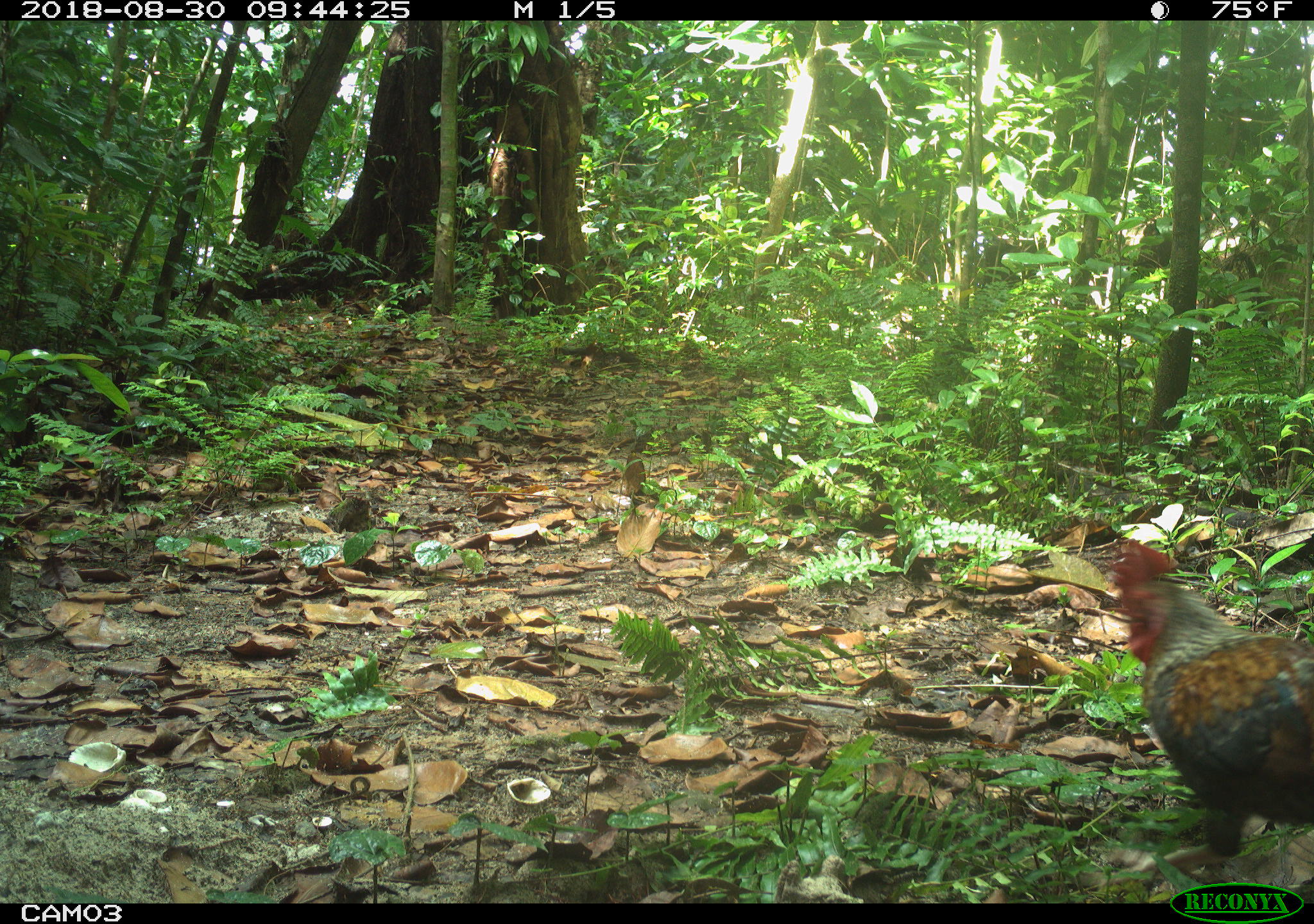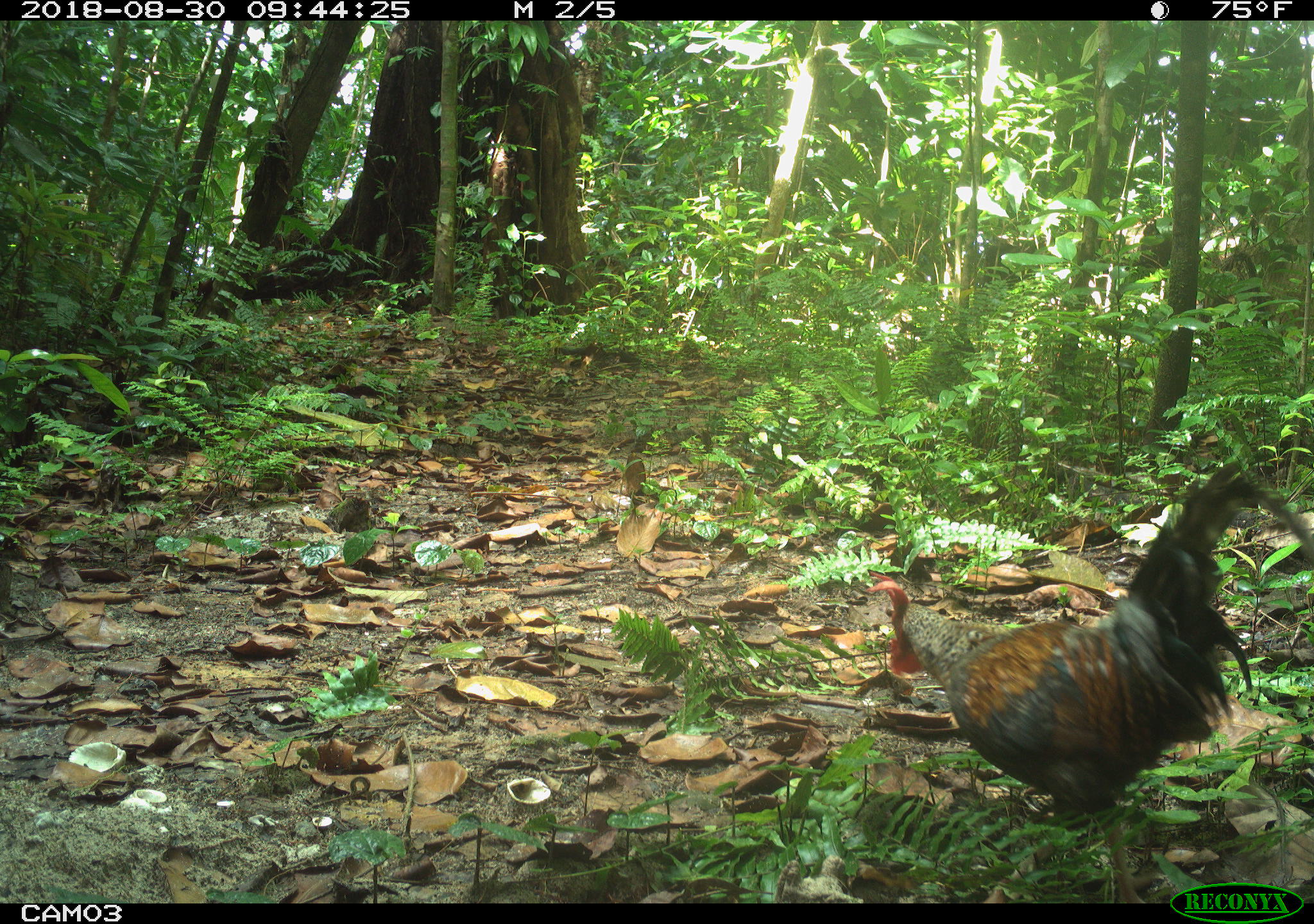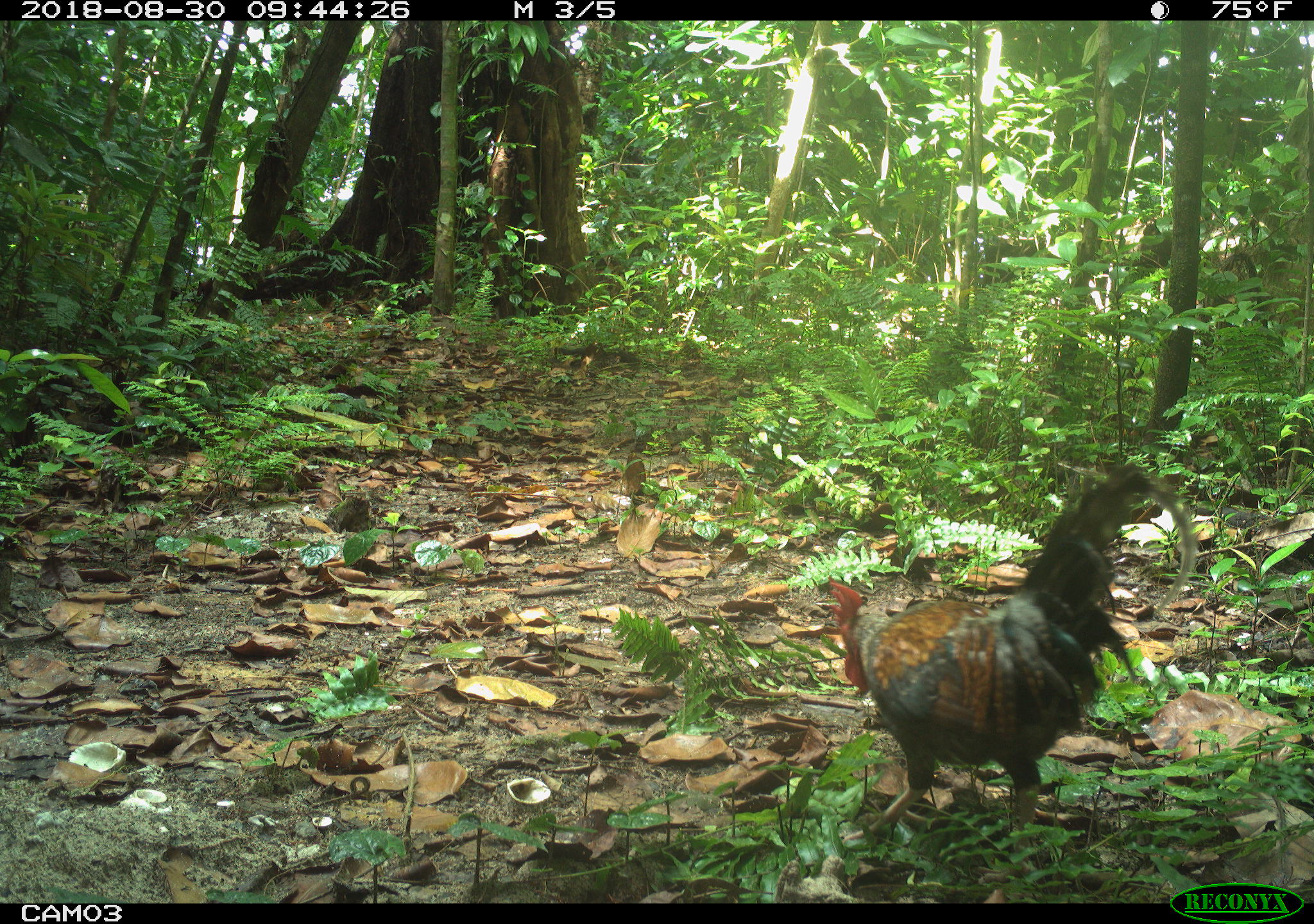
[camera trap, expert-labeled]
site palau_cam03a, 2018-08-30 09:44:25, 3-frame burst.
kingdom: Animalia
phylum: Chordata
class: Aves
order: Galliformes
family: Phasianidae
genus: Gallus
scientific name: Gallus gallus domesticus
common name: rooster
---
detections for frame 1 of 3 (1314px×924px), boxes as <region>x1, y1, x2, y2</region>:
rooster: <region>1098, 530, 1314, 871</region>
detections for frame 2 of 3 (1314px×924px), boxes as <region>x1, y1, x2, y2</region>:
rooster: <region>860, 452, 1314, 884</region>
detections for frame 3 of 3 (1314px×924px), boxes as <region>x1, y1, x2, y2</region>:
rooster: <region>813, 450, 1210, 862</region>